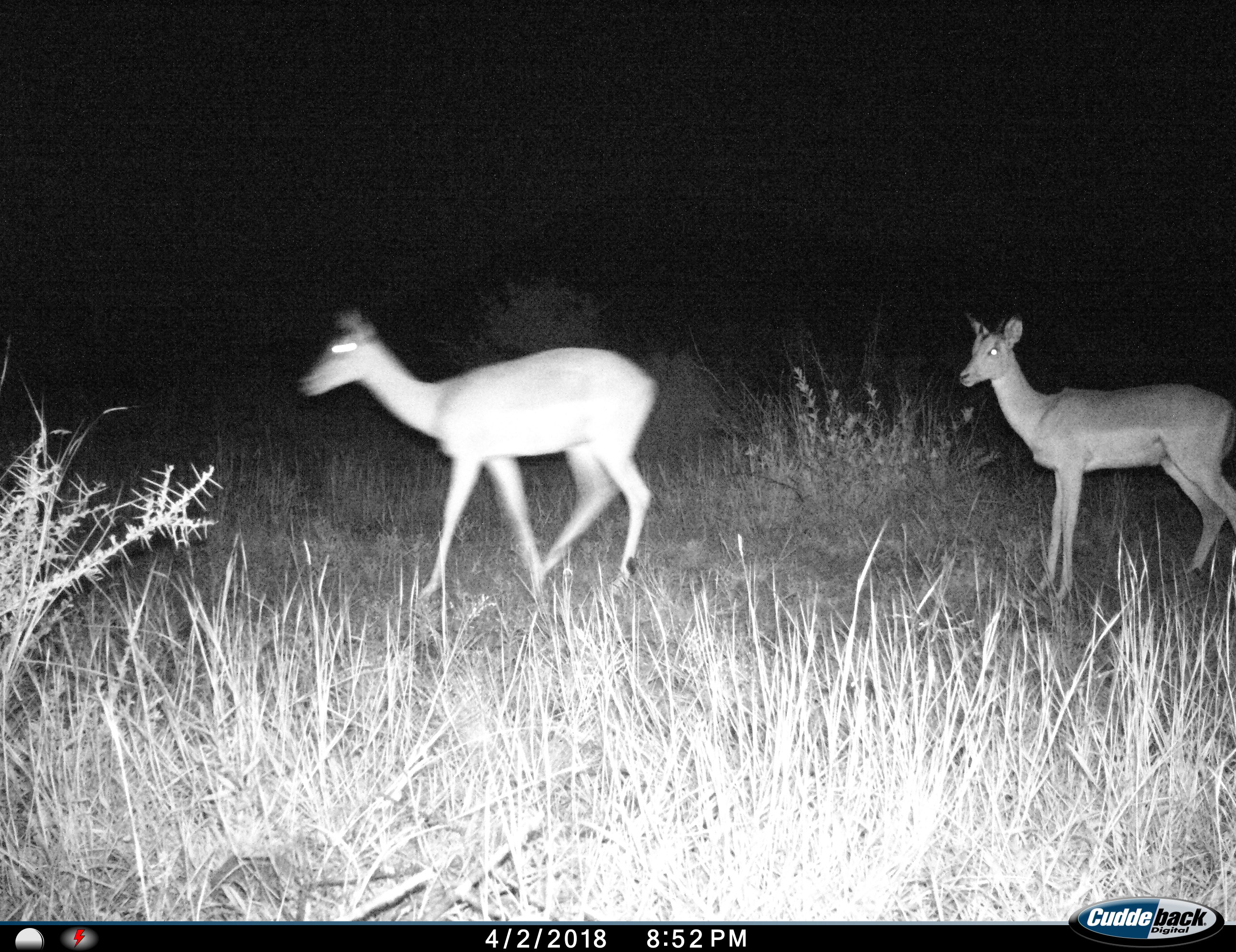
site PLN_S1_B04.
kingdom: Animalia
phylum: Chordata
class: Mammalia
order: Artiodactyla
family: Bovidae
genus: Aepyceros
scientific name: Aepyceros melampus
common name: impala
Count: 2.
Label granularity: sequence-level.